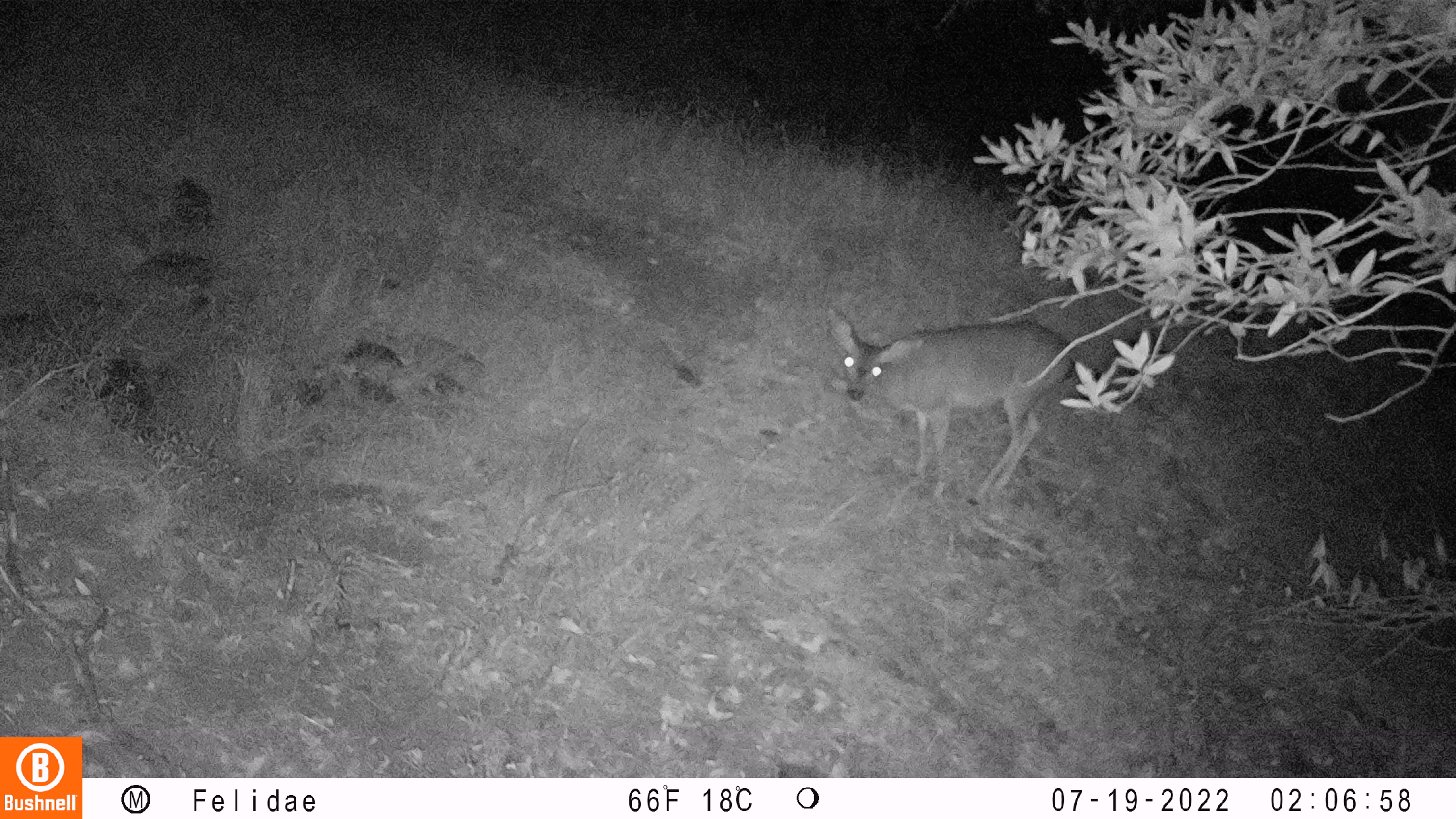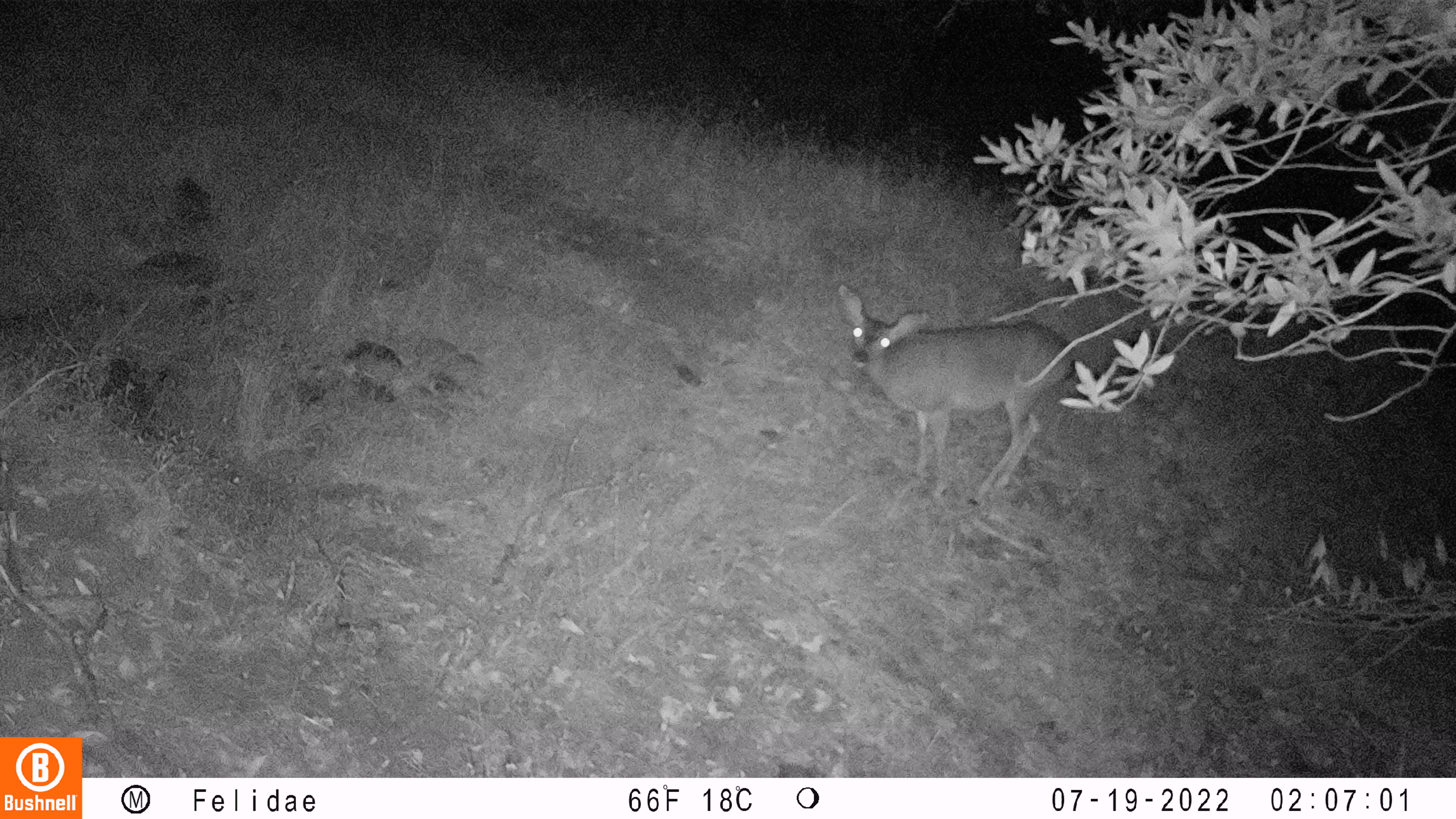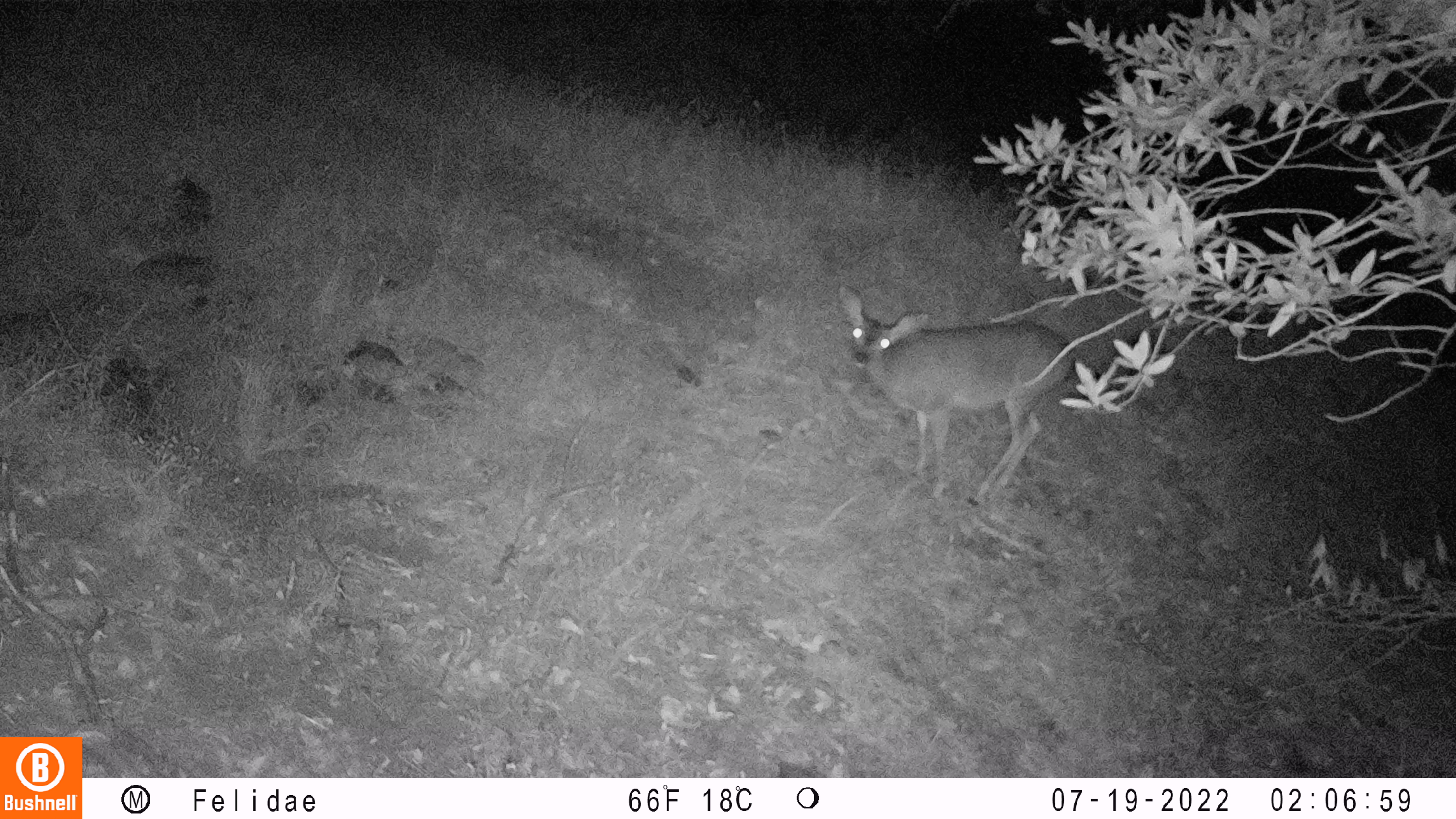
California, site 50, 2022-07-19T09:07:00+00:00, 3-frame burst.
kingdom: Animalia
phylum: Chordata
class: Mammalia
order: Artiodactyla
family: Cervidae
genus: Odocoileus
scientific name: Odocoileus hemionus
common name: mule deer